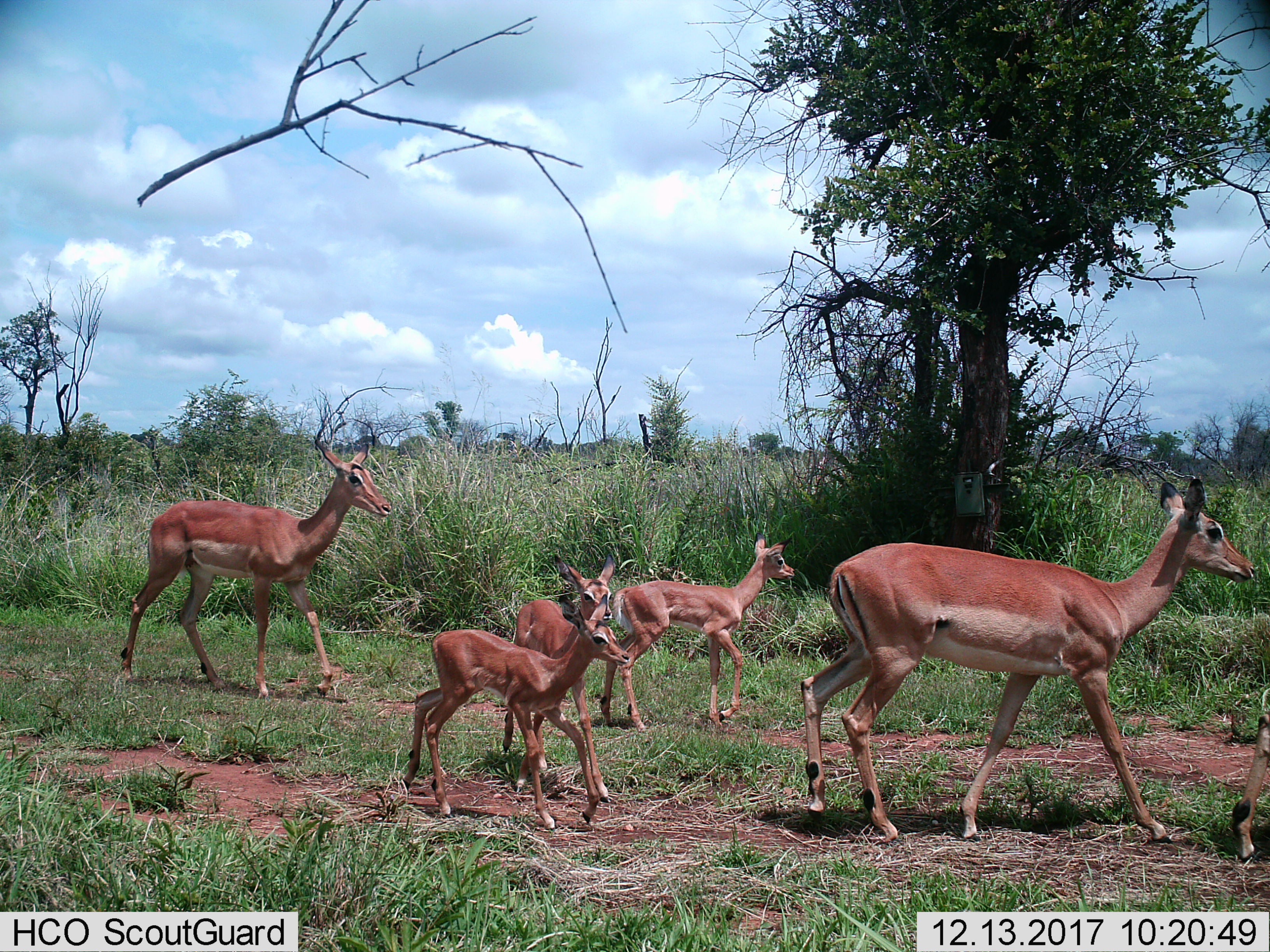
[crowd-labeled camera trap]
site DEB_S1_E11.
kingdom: Animalia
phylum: Chordata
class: Mammalia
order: Artiodactyla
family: Bovidae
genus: Aepyceros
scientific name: Aepyceros melampus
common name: impala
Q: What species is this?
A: Impala (Aepyceros melampus).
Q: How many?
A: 6.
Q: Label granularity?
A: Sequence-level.